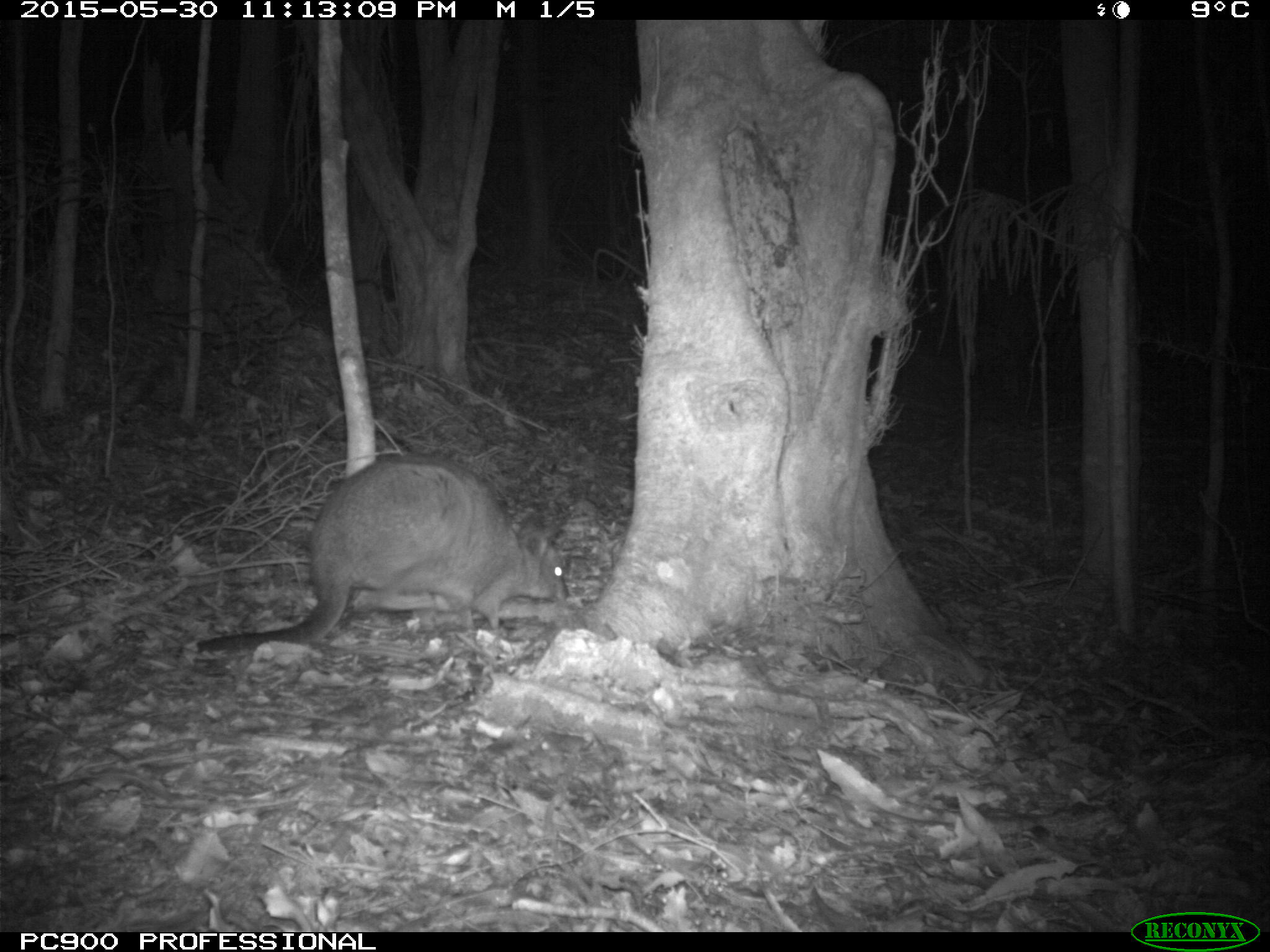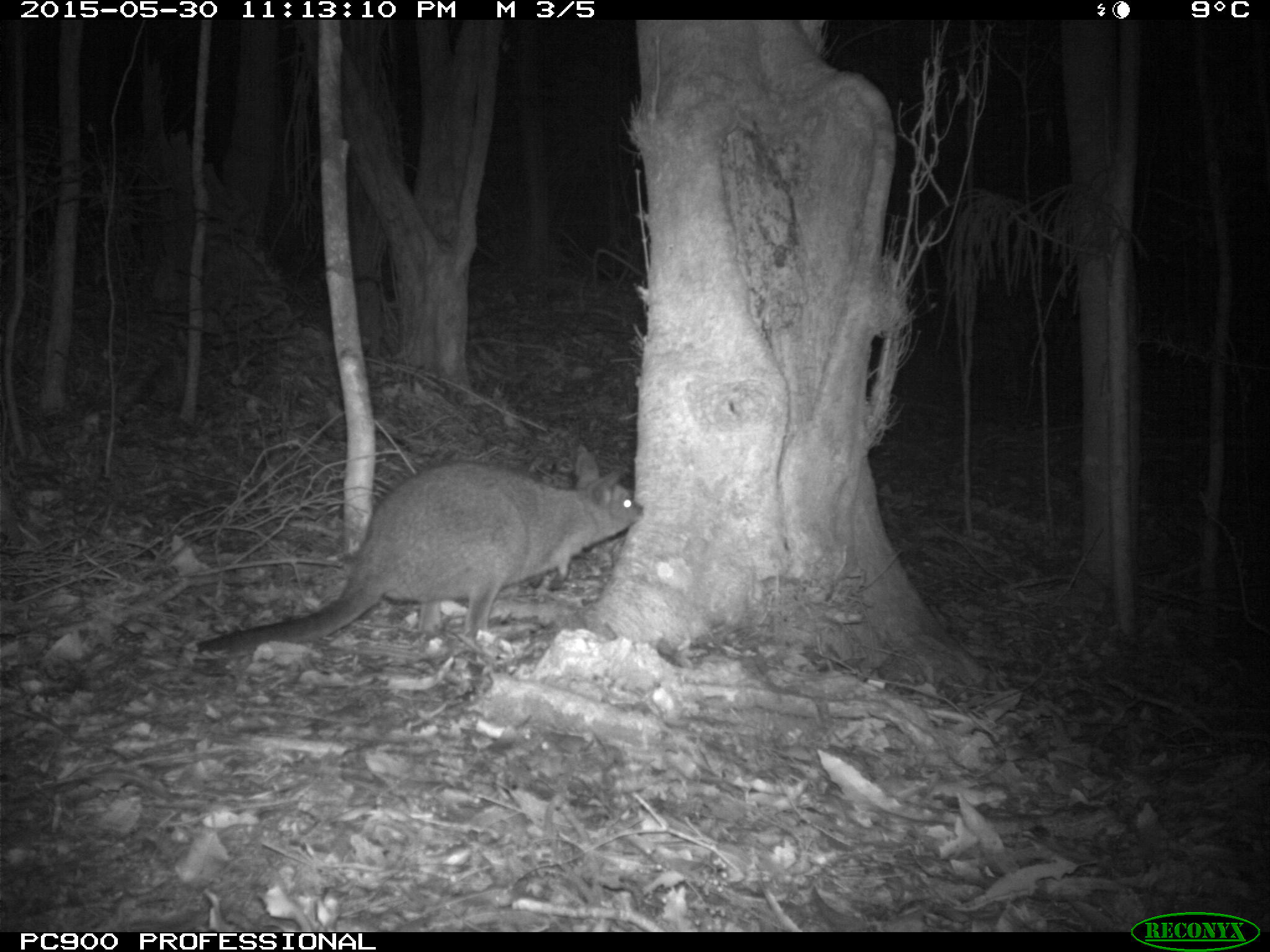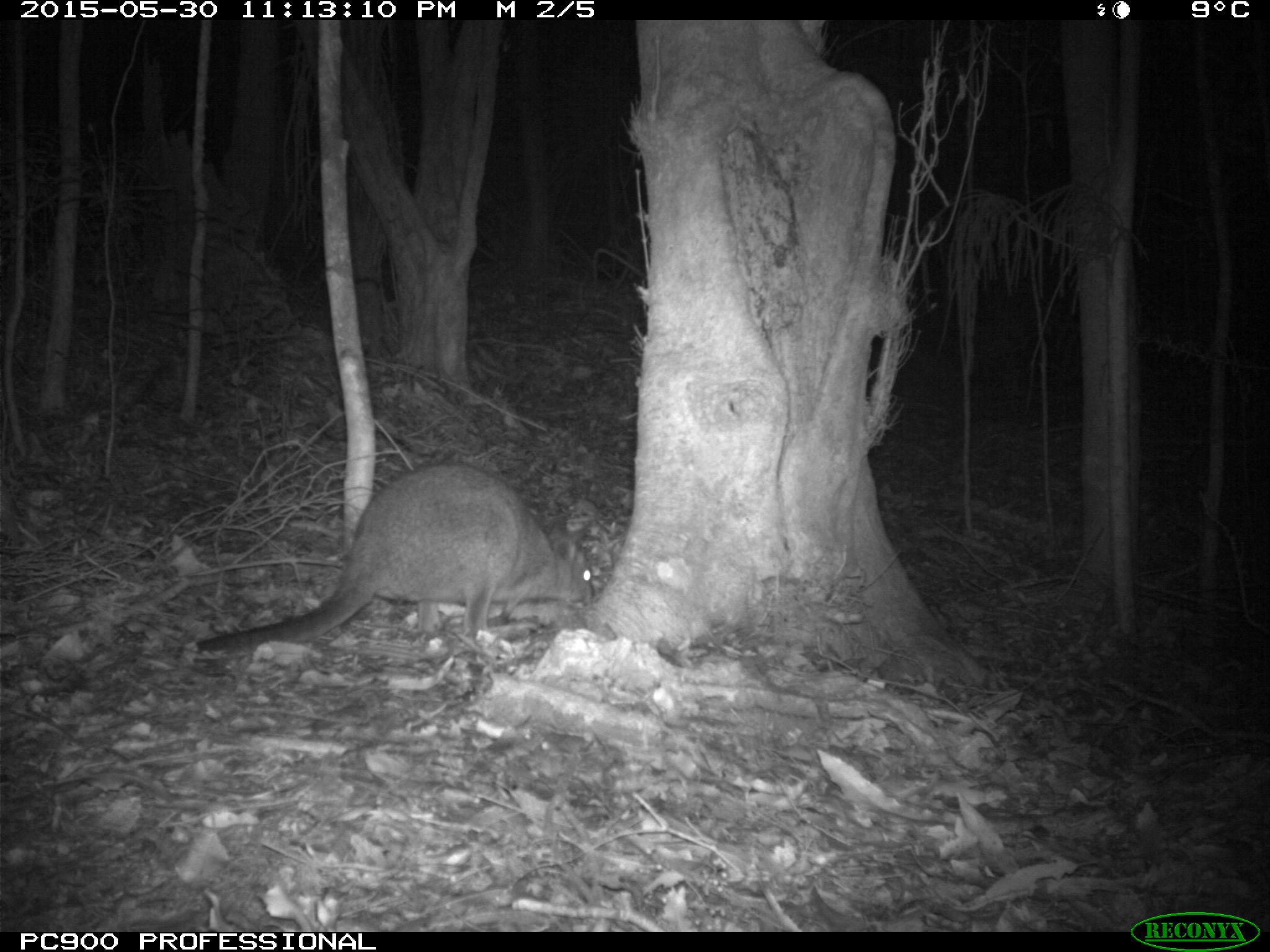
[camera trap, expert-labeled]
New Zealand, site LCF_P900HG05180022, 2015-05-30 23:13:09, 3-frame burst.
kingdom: Animalia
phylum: Chordata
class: Mammalia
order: Diprotodontia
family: Macropodidae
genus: Notamacropus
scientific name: Notamacropus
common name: wallaby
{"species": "wallaby (Notamacropus)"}